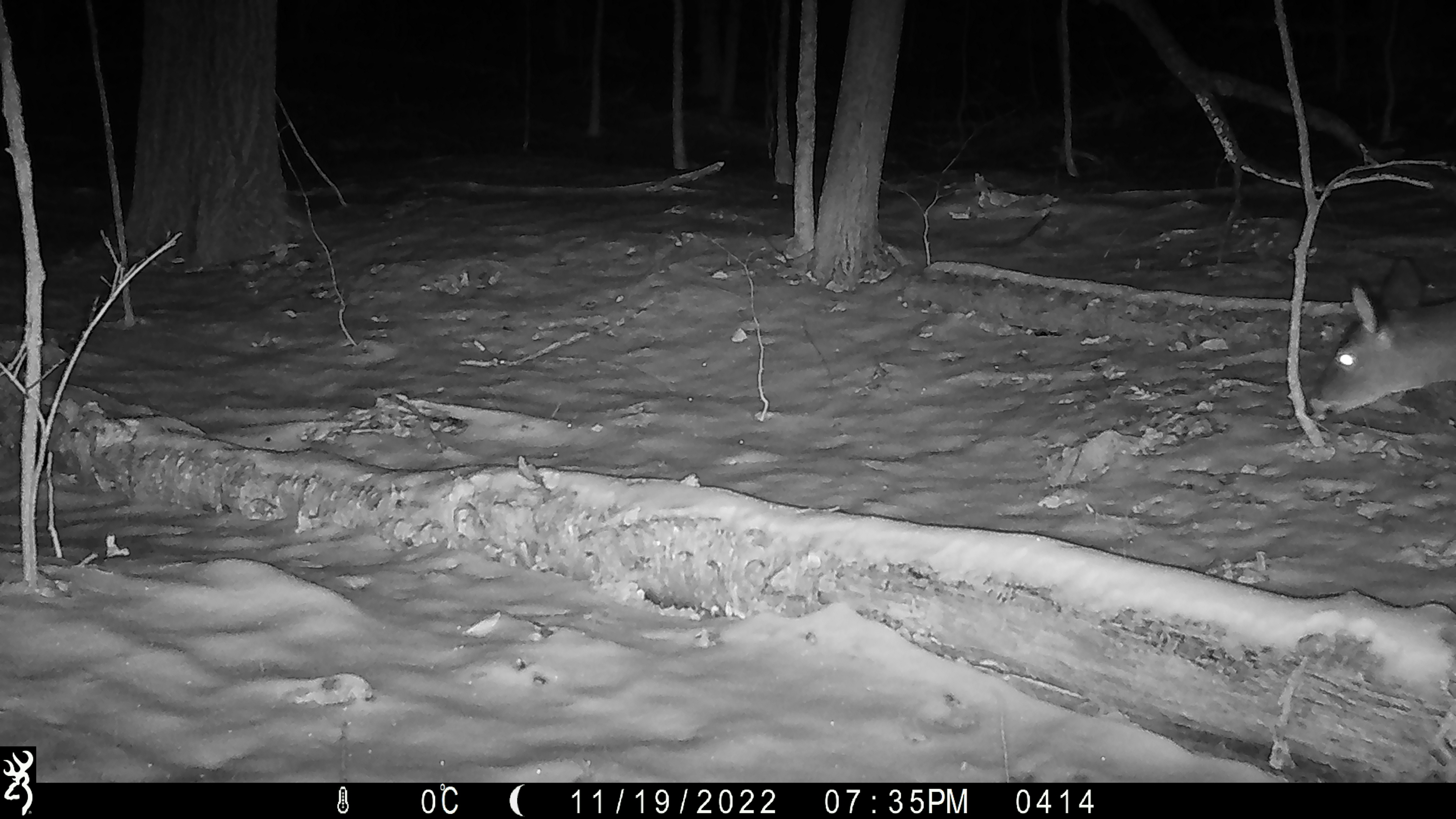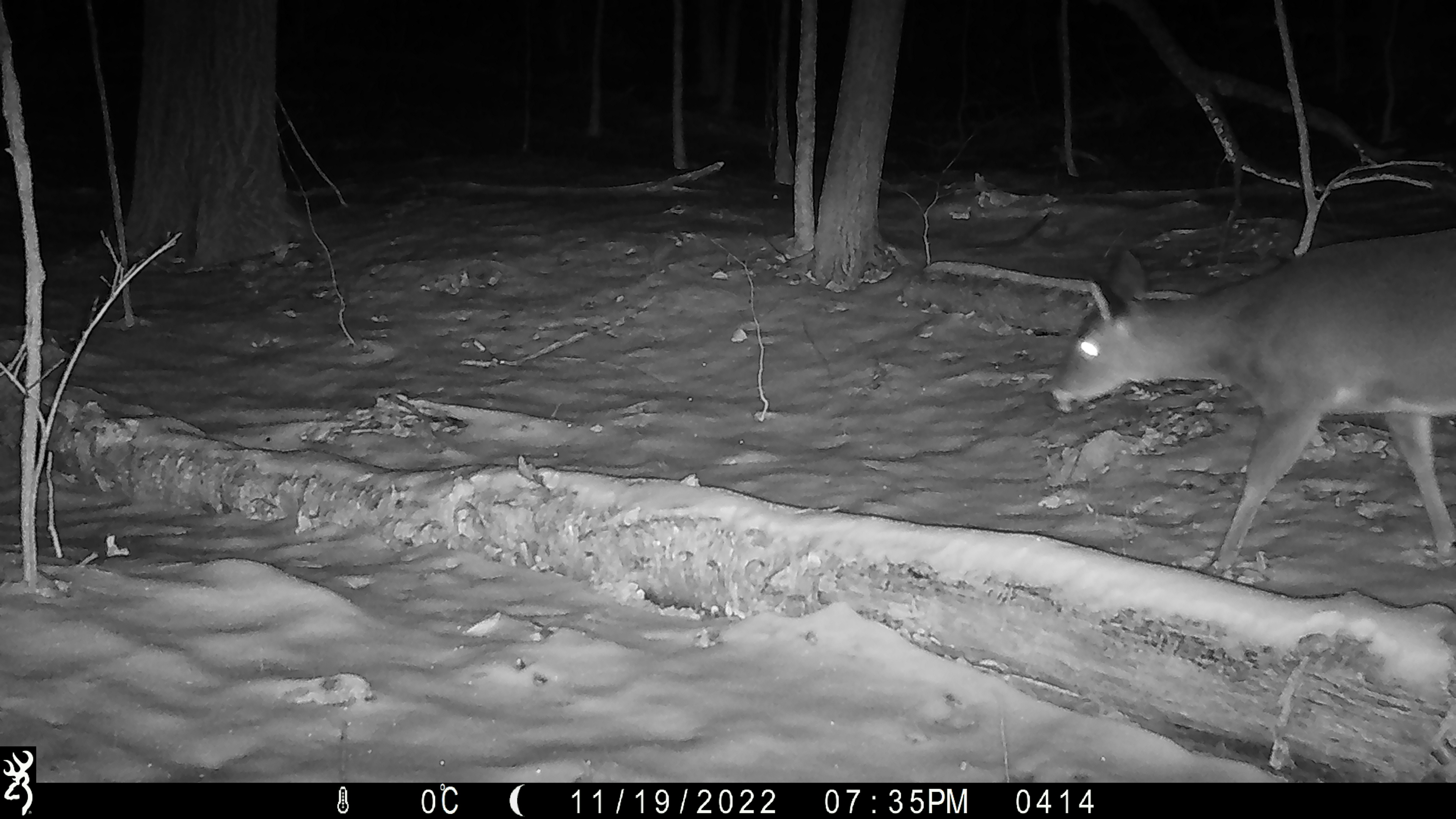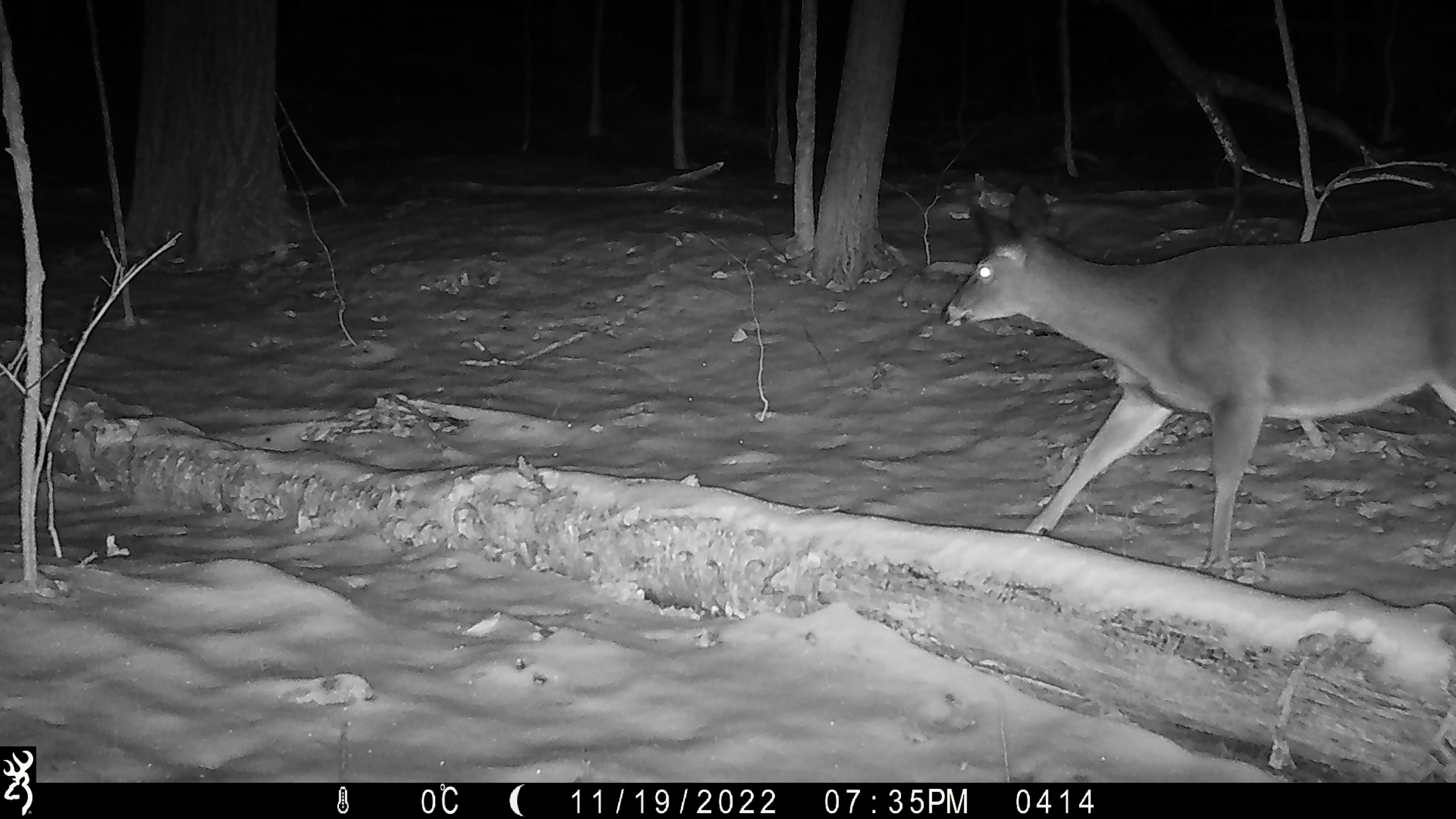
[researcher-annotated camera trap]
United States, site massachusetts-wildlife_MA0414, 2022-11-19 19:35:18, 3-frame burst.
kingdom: Animalia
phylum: Chordata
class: Mammalia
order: Artiodactyla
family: Cervidae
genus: Odocoileus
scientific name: Odocoileus virginianus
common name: white-tailed deer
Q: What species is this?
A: White-tailed deer (Odocoileus virginianus).